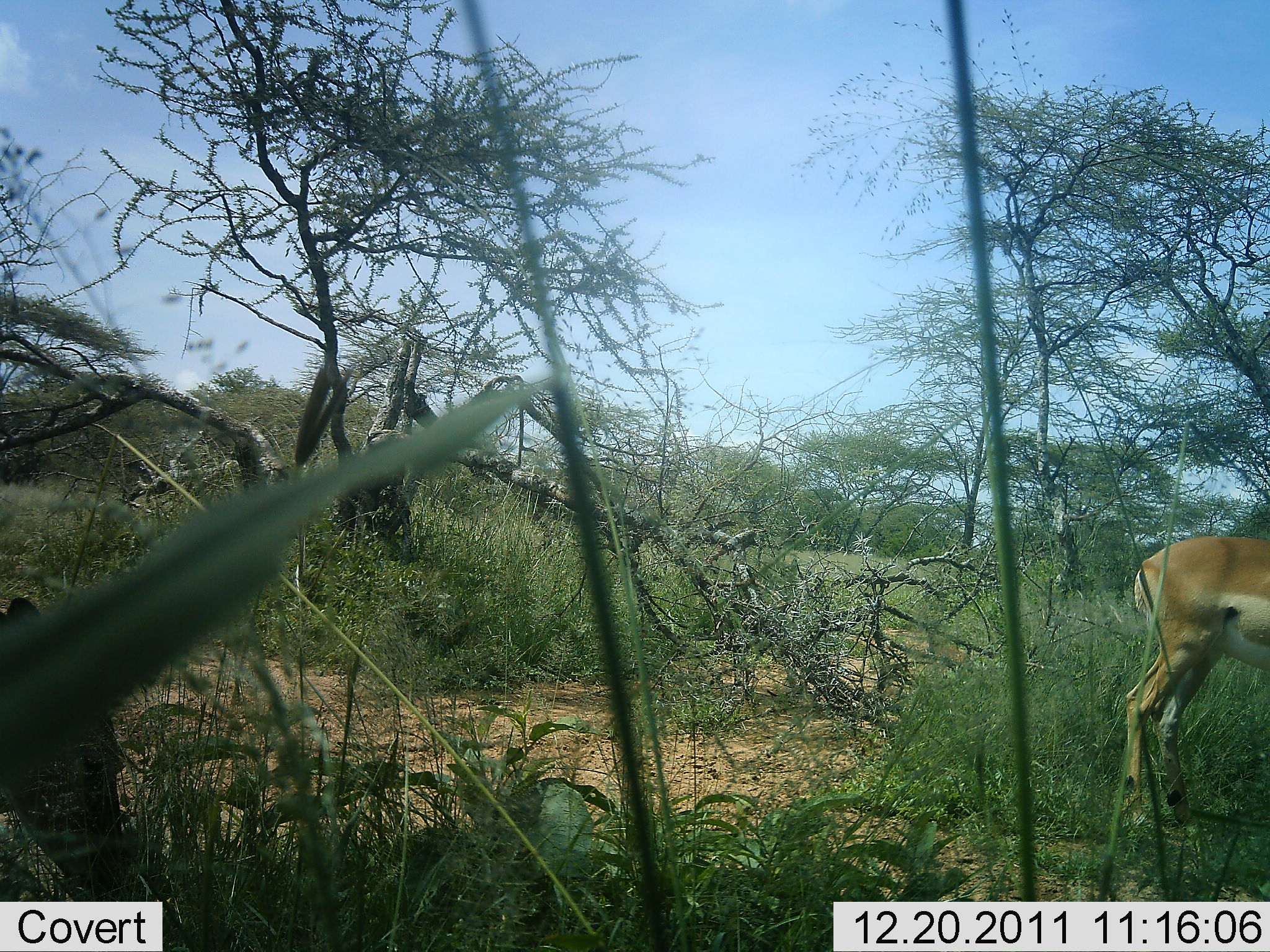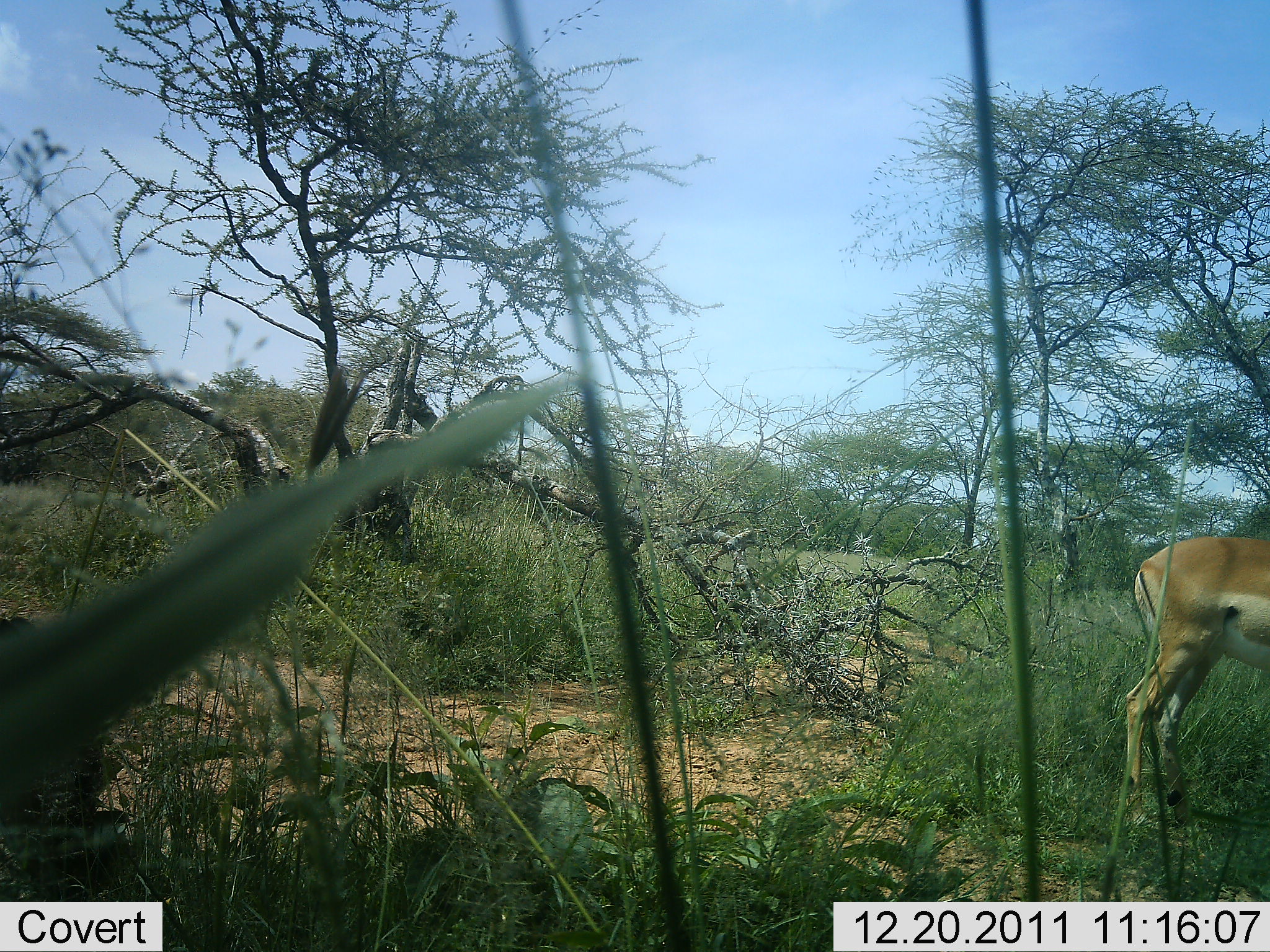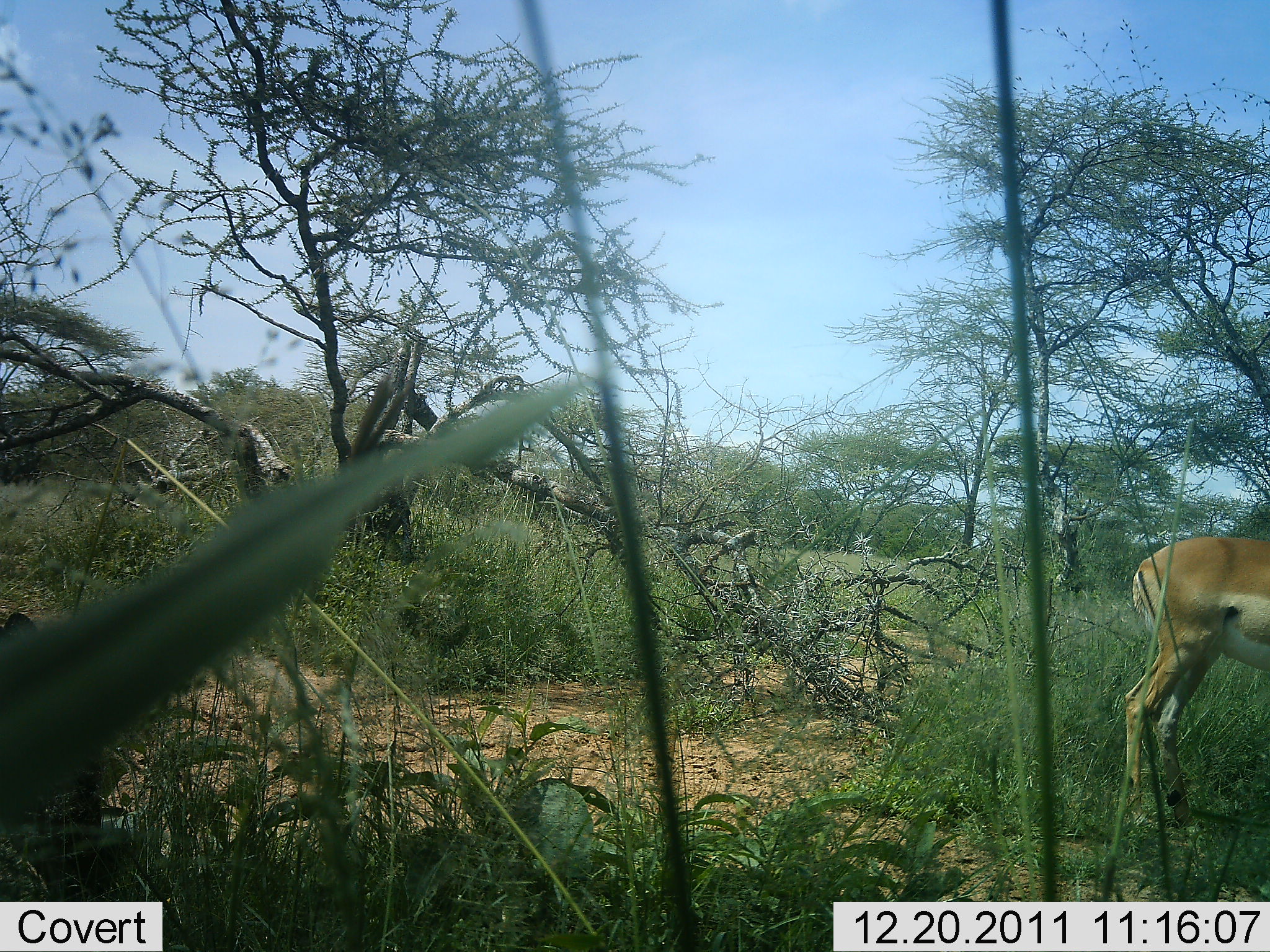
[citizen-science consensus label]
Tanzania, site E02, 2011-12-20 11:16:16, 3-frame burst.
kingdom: Animalia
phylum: Chordata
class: Mammalia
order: Artiodactyla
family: Bovidae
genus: Nanger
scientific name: Nanger granti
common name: grant's gazelle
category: gazellegrants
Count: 1.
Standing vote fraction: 100%.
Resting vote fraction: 0%.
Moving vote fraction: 0%.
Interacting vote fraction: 0%.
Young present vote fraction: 0%.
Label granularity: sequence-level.